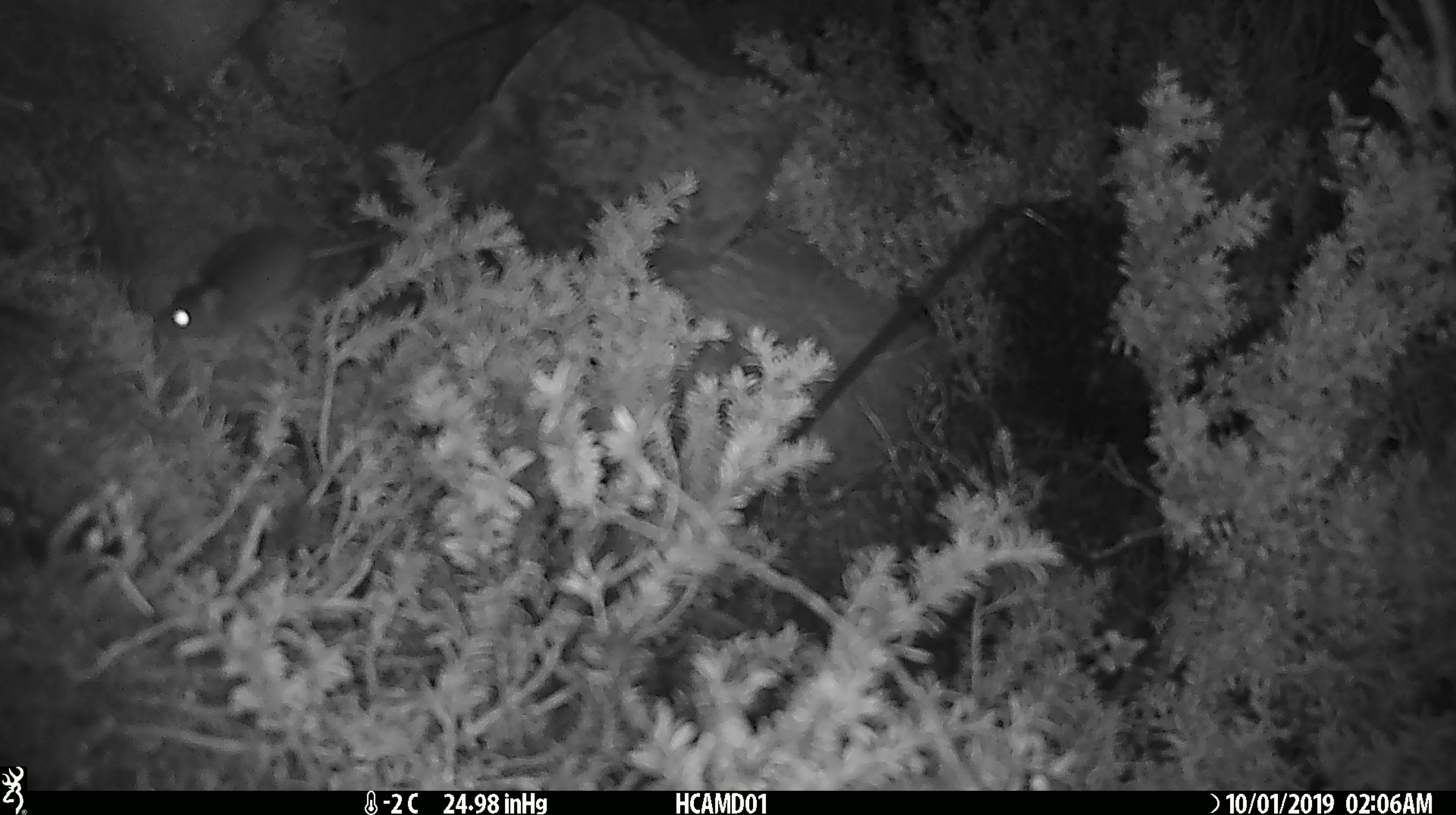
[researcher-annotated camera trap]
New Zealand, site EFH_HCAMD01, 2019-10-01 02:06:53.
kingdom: Animalia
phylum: Chordata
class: Mammalia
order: Rodentia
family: Muridae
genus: Mus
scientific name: Mus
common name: mouse